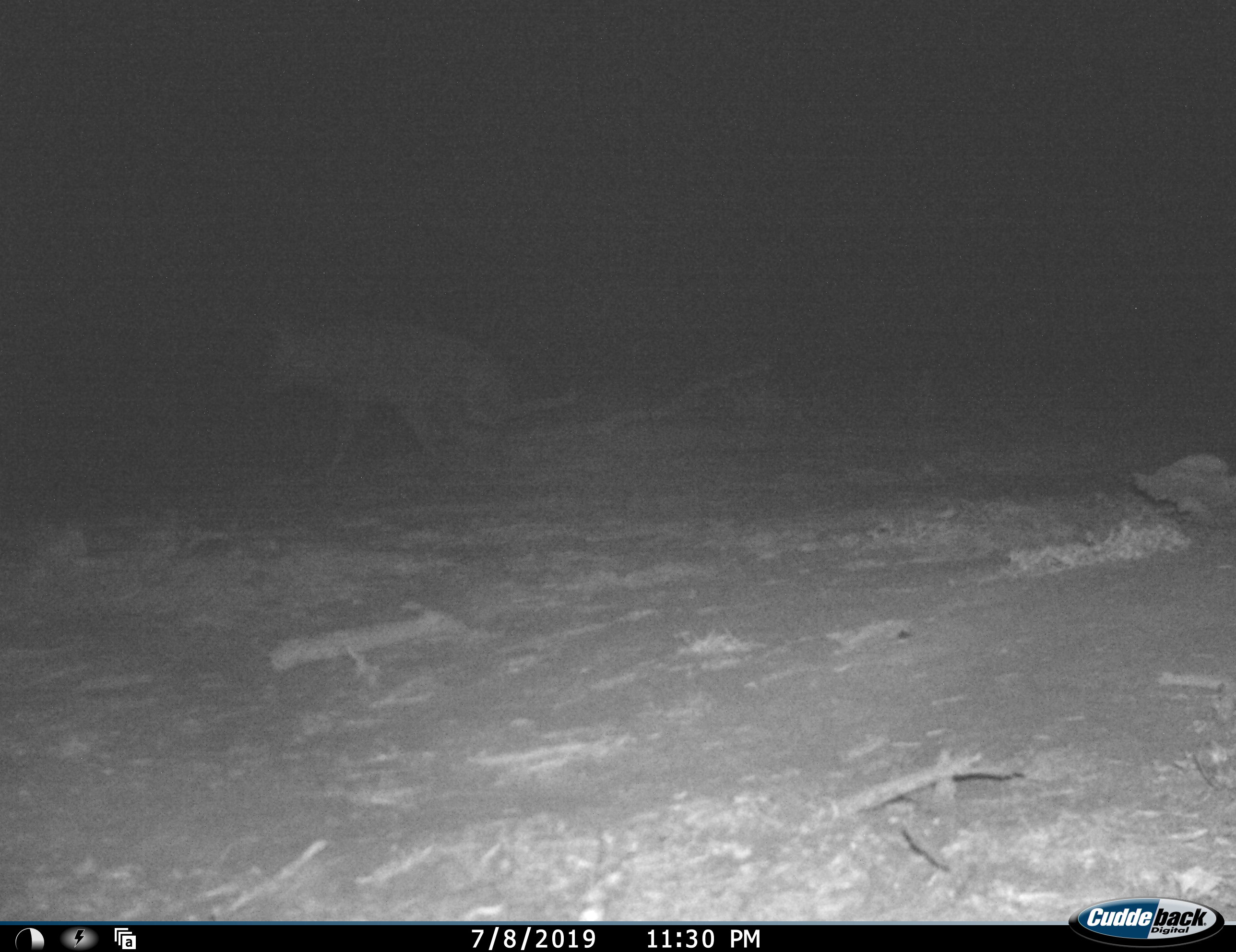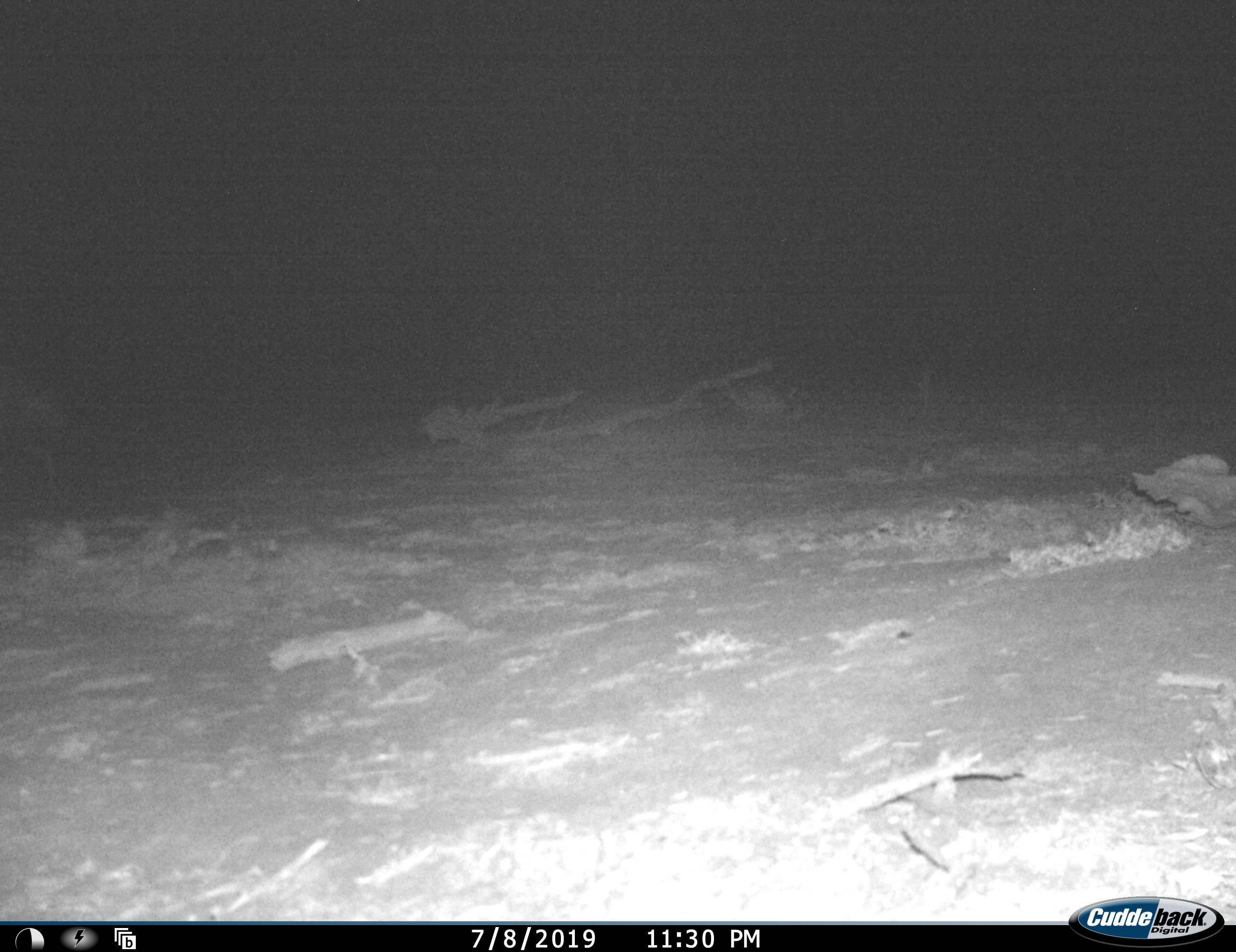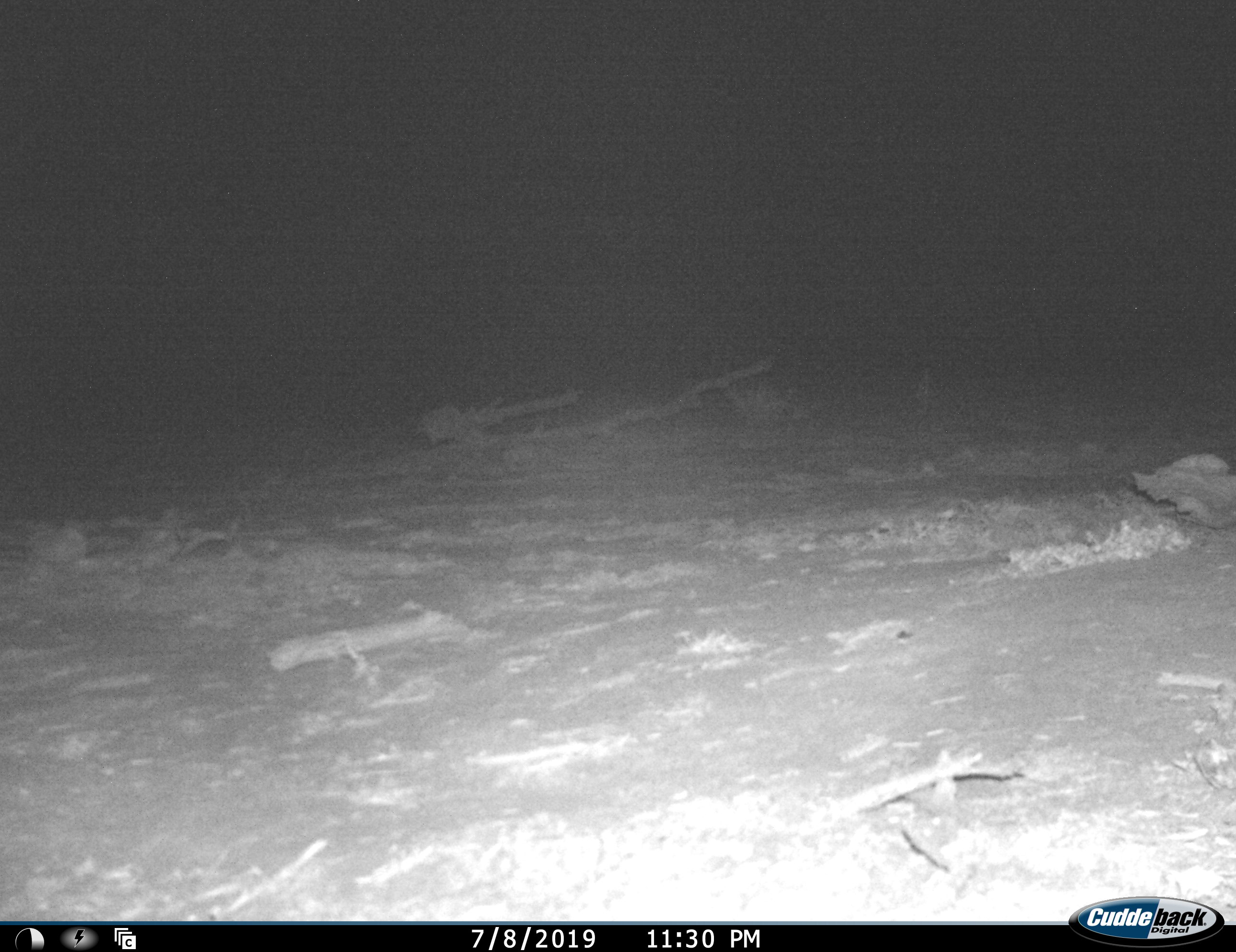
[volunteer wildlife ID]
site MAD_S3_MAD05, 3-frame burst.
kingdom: Animalia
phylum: Chordata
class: Mammalia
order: Carnivora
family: Hyaenidae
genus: Parahyaena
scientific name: Parahyaena brunnea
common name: brown hyena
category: hyenabrown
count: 1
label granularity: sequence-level